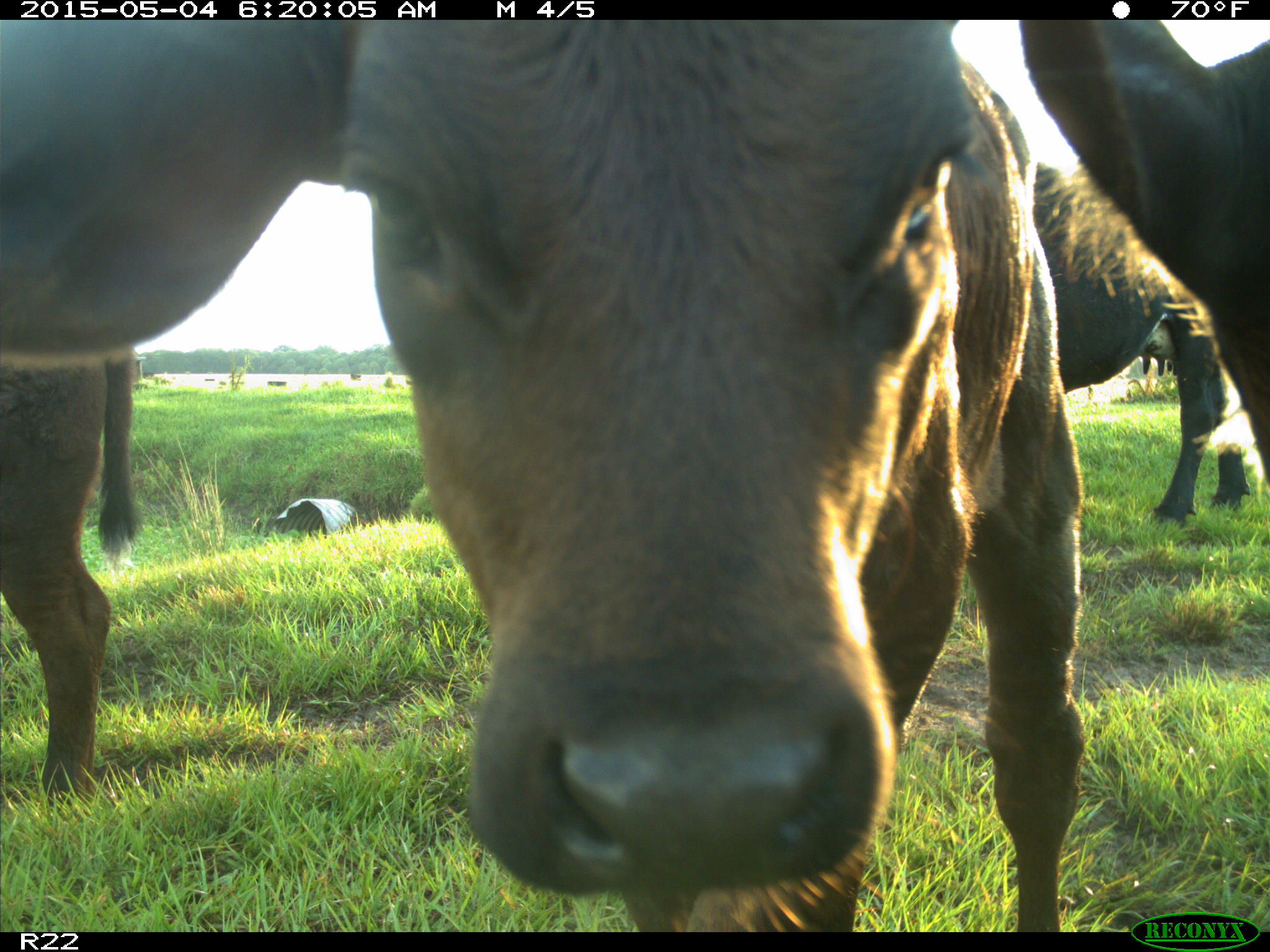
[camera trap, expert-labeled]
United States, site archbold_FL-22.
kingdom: Animalia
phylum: Chordata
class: Mammalia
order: Artiodactyla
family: Bovidae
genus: Bos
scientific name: Bos taurus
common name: domestic cow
Bos taurus (domestic cow).